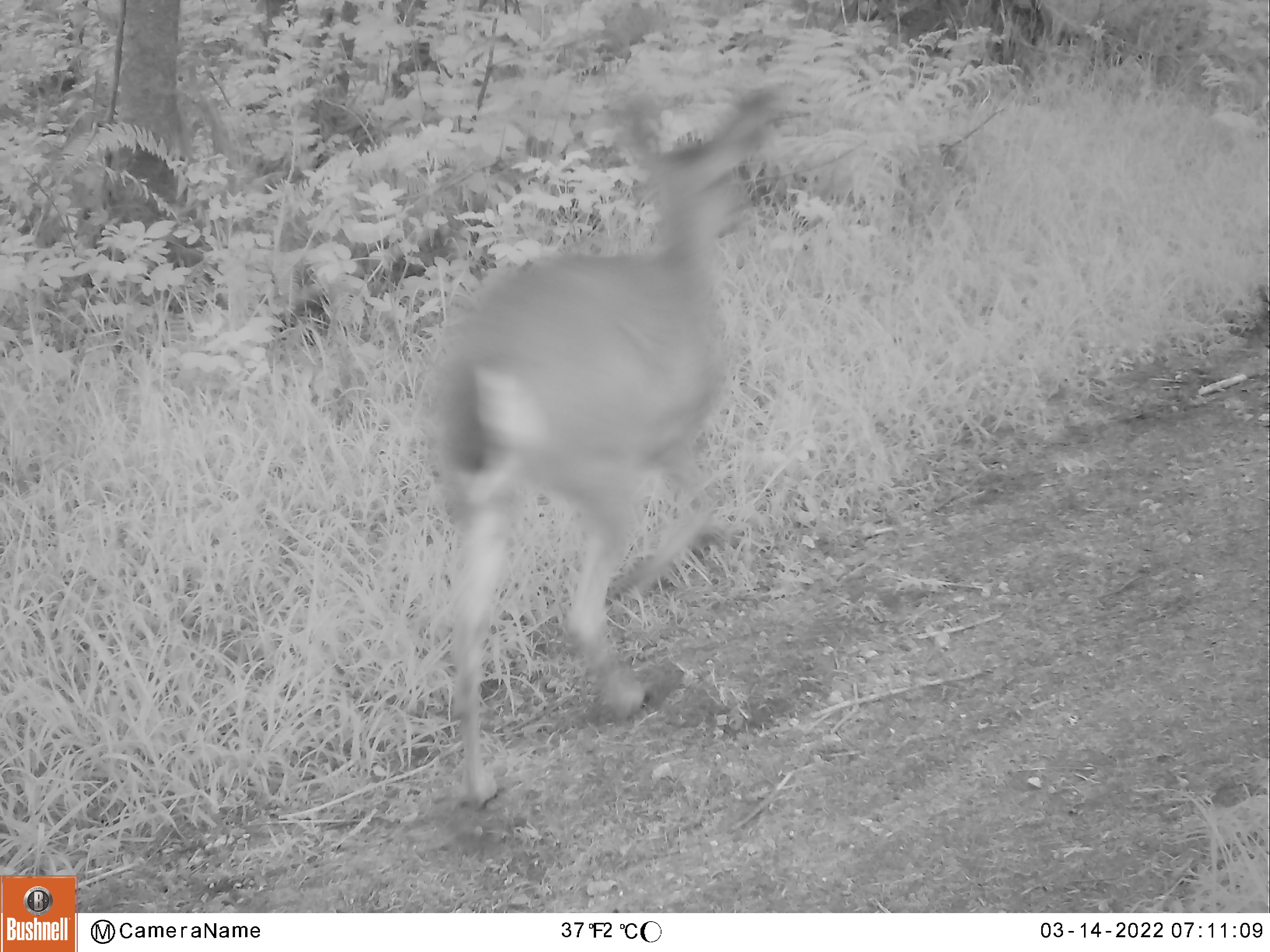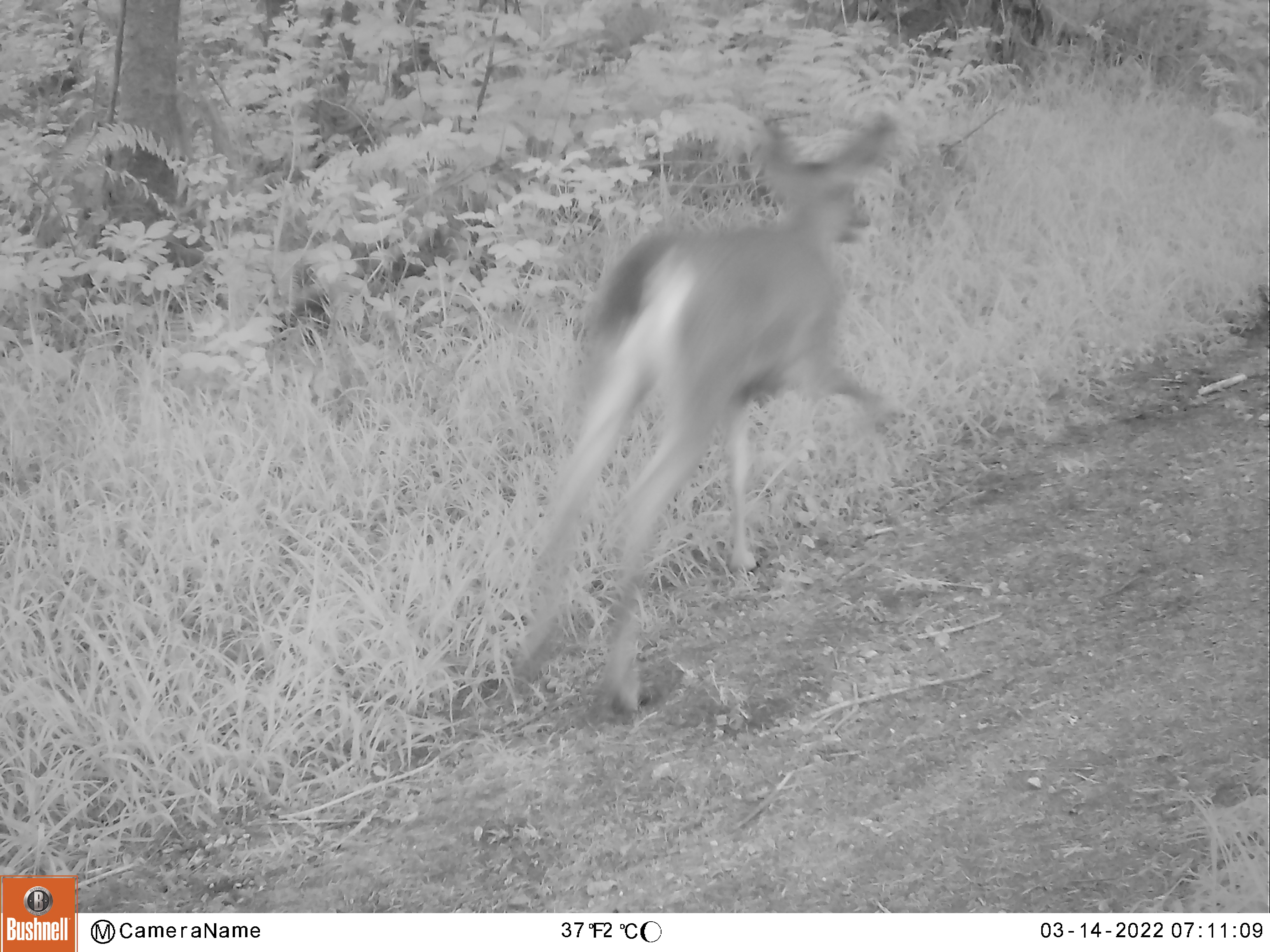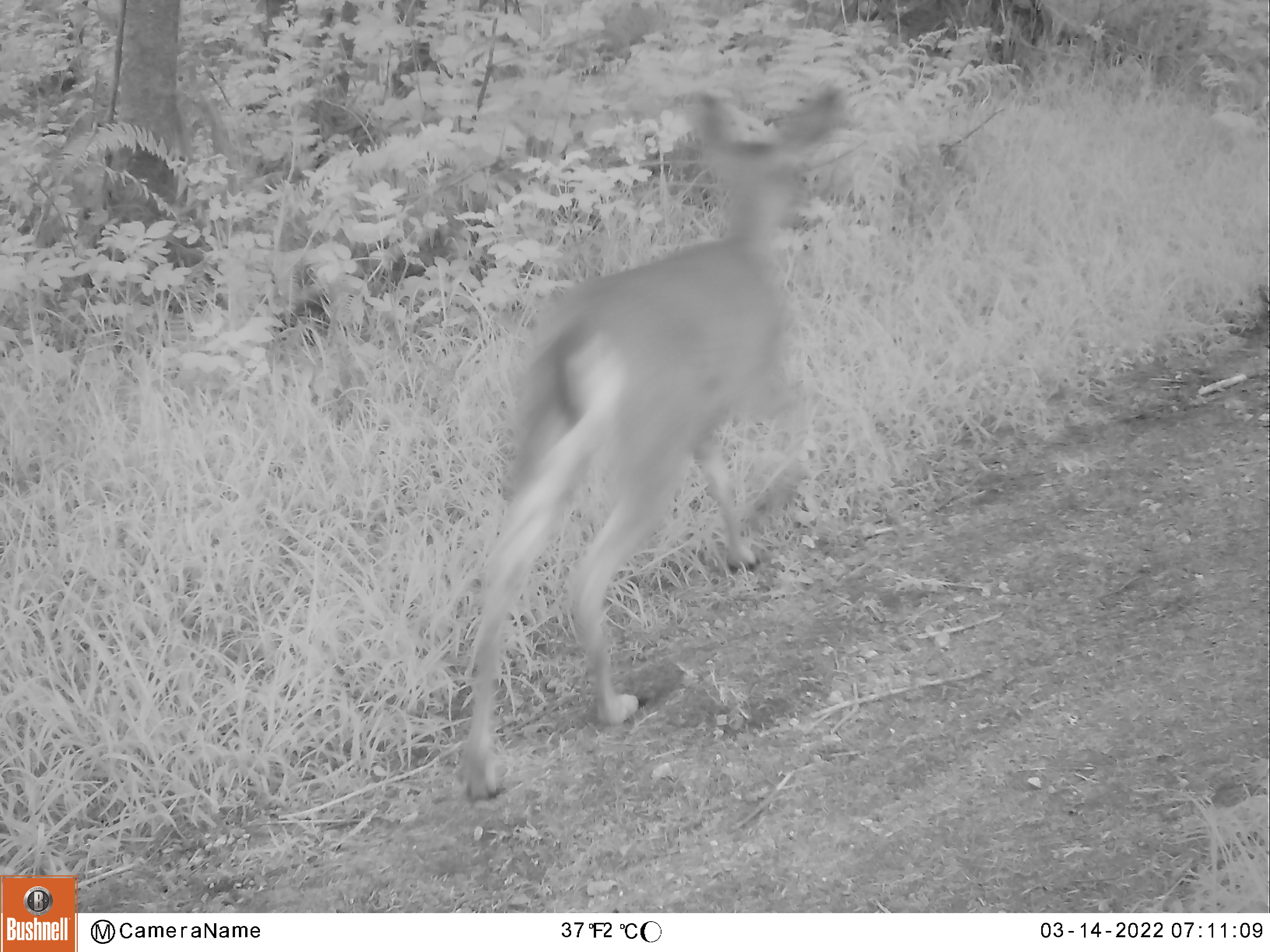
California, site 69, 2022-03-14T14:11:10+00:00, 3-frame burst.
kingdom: Animalia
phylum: Chordata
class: Mammalia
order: Artiodactyla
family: Cervidae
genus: Odocoileus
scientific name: Odocoileus hemionus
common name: mule deer